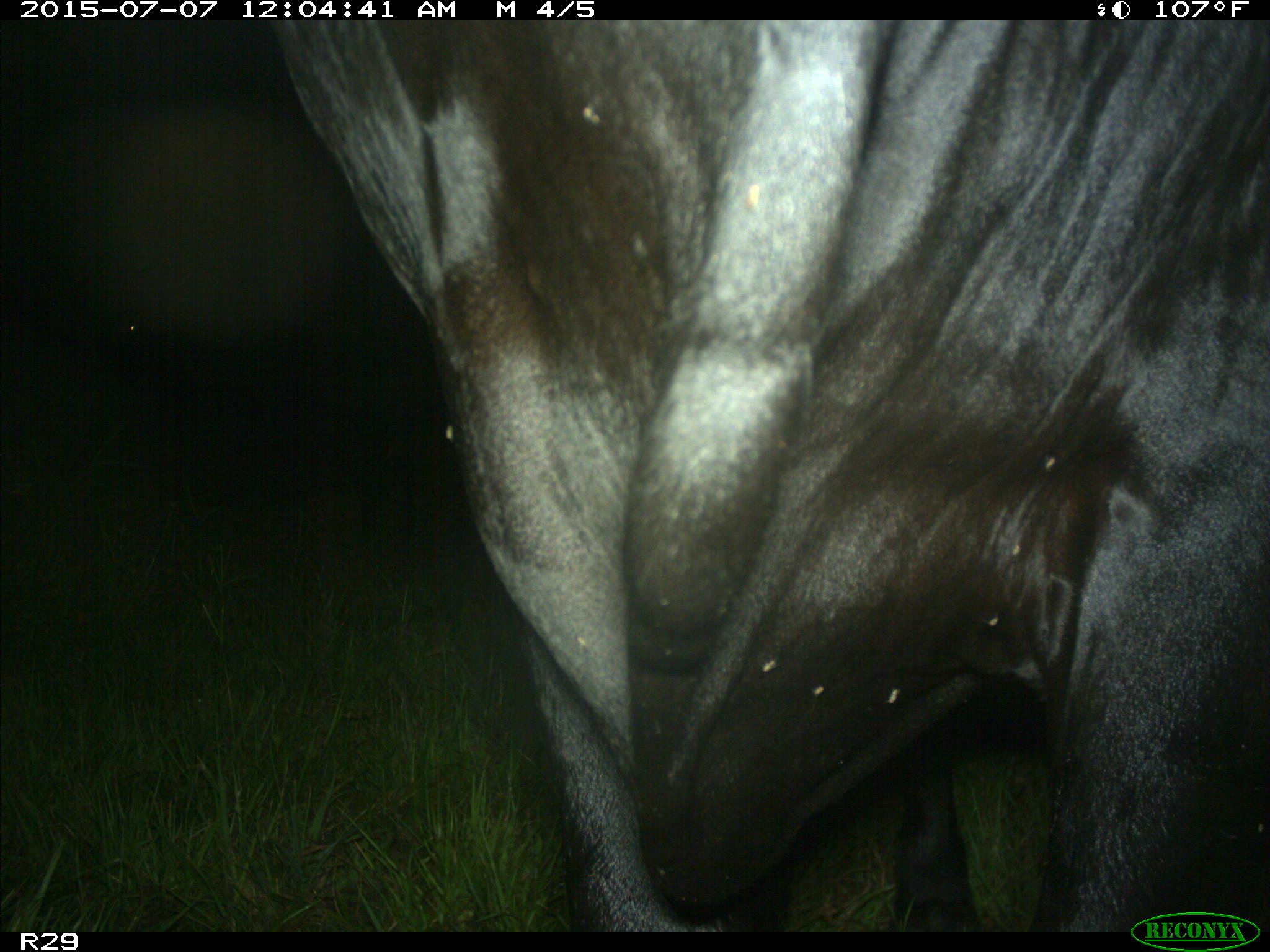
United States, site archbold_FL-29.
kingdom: Animalia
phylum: Chordata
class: Mammalia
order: Artiodactyla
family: Bovidae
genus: Bos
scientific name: Bos taurus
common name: domestic cow